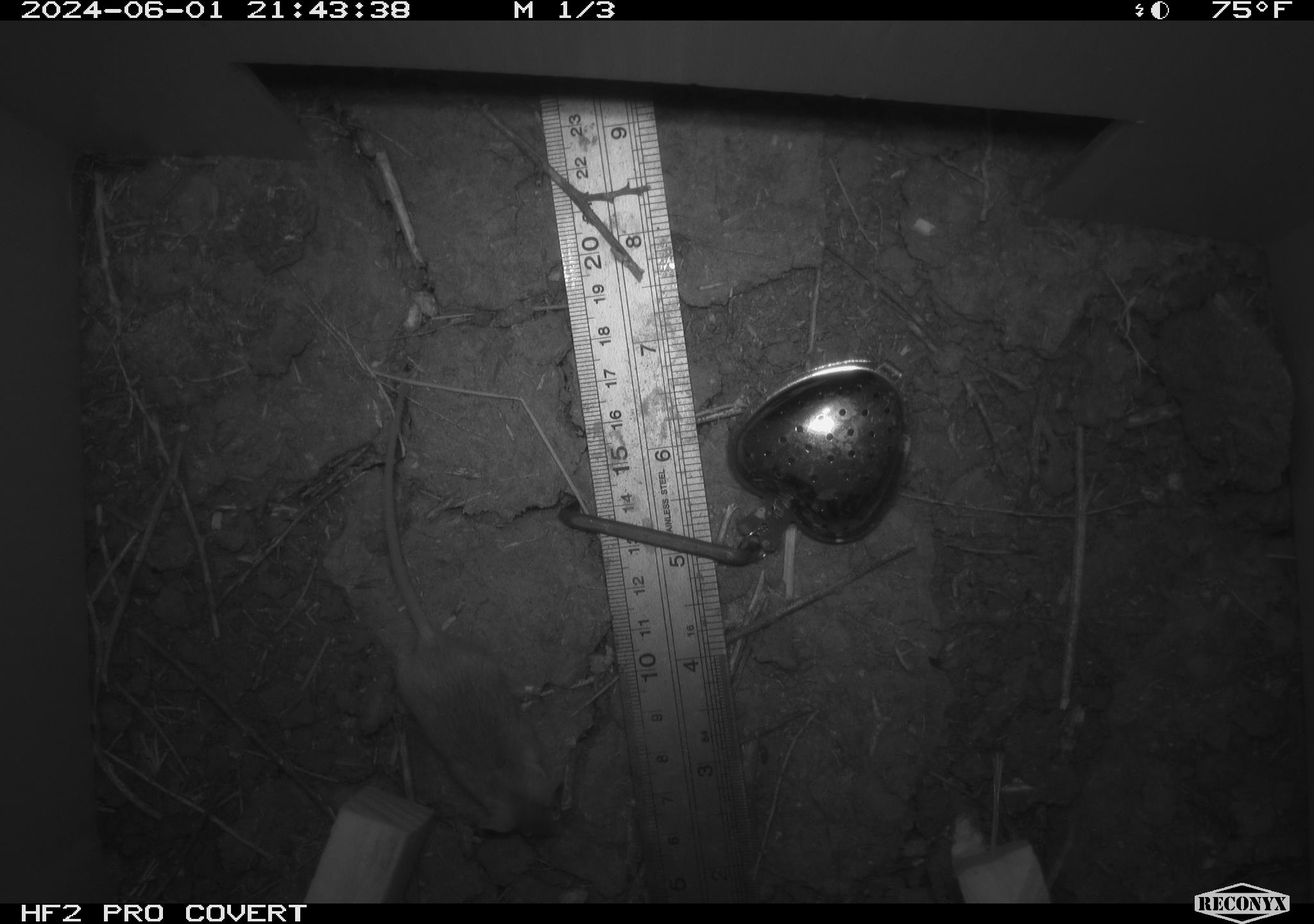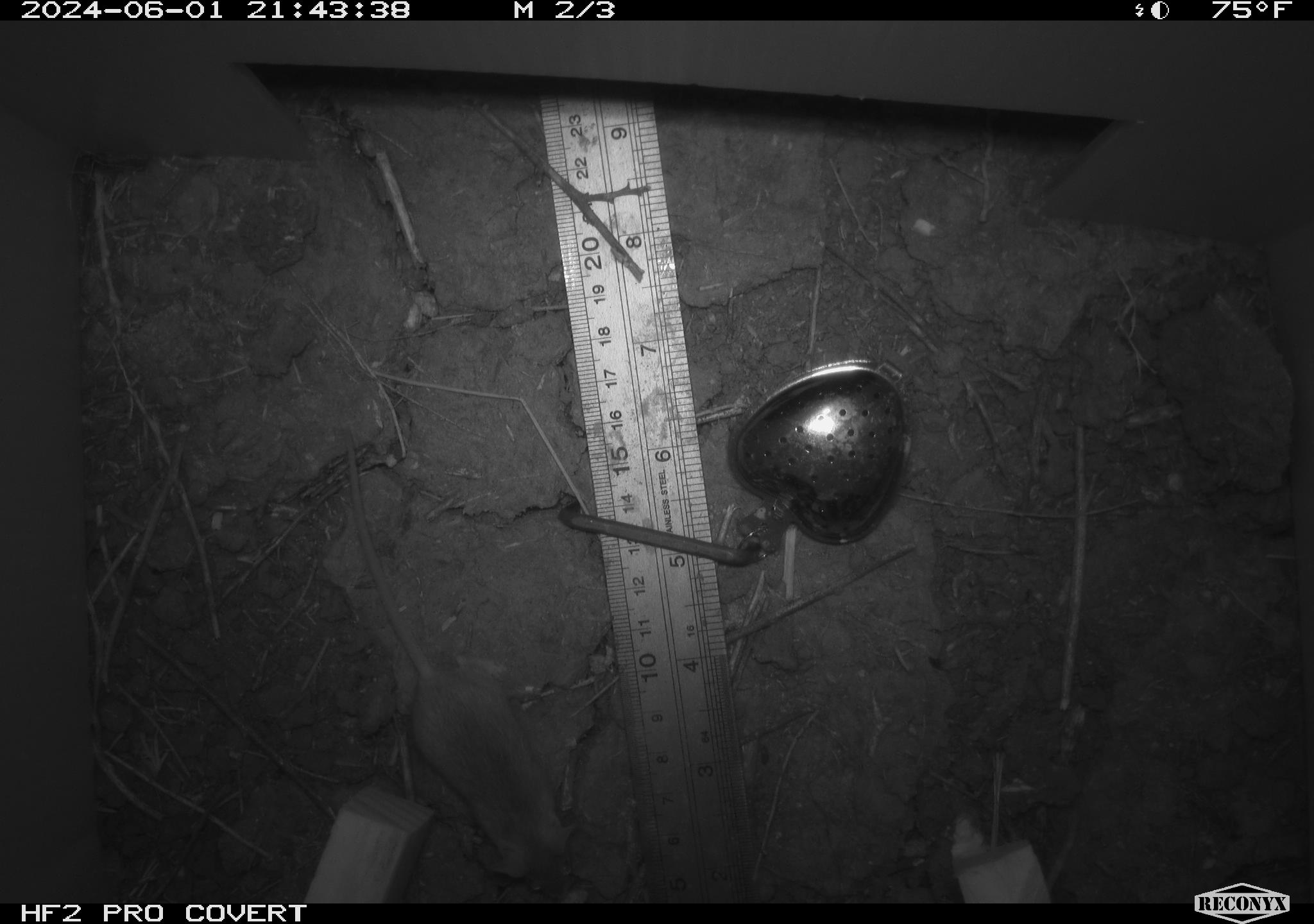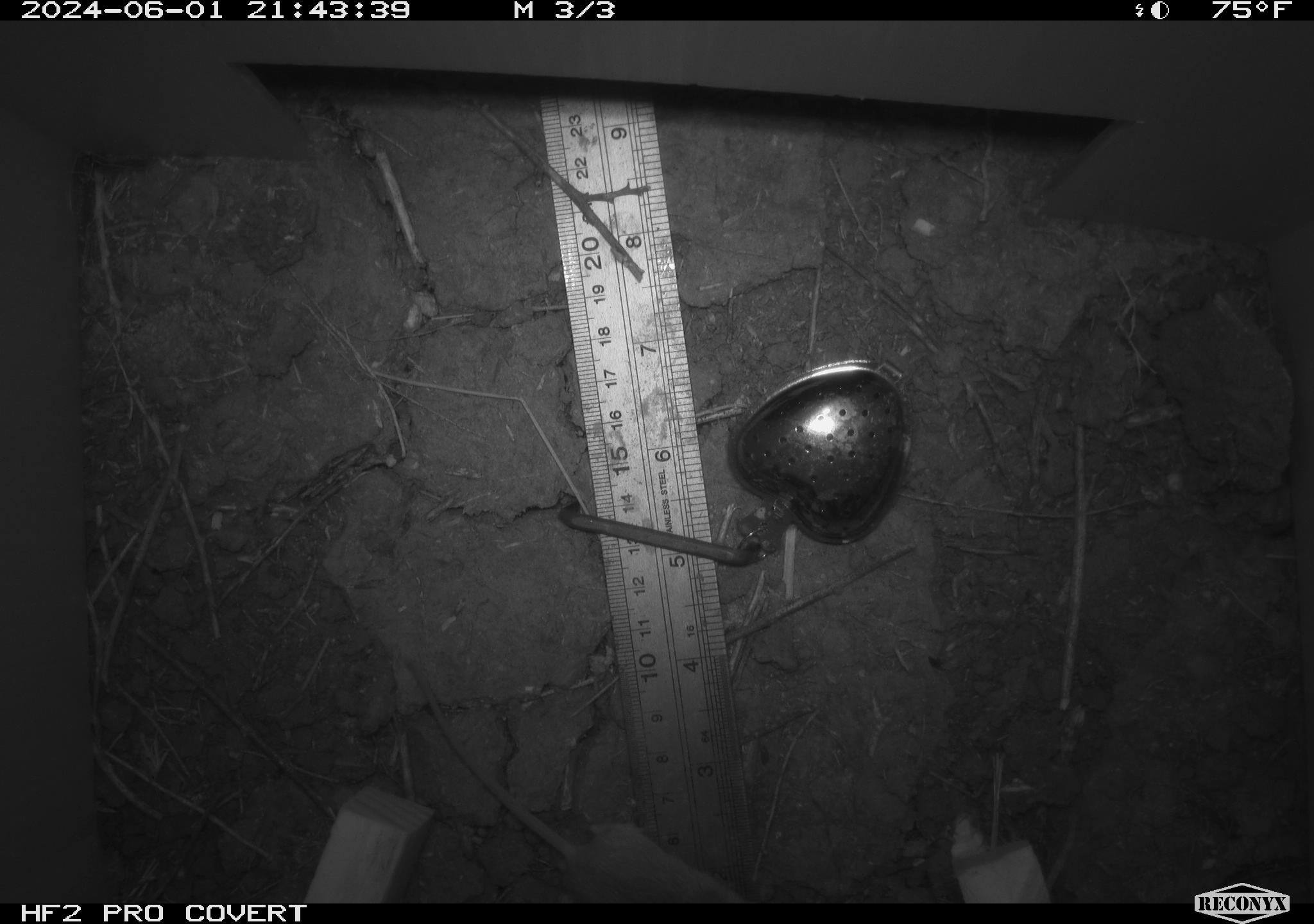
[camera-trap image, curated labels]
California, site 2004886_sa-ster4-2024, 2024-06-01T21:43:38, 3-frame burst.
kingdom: Animalia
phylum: Chordata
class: Mammalia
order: Rodentia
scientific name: Rodentia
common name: mouse species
Mouse species (Rodentia).